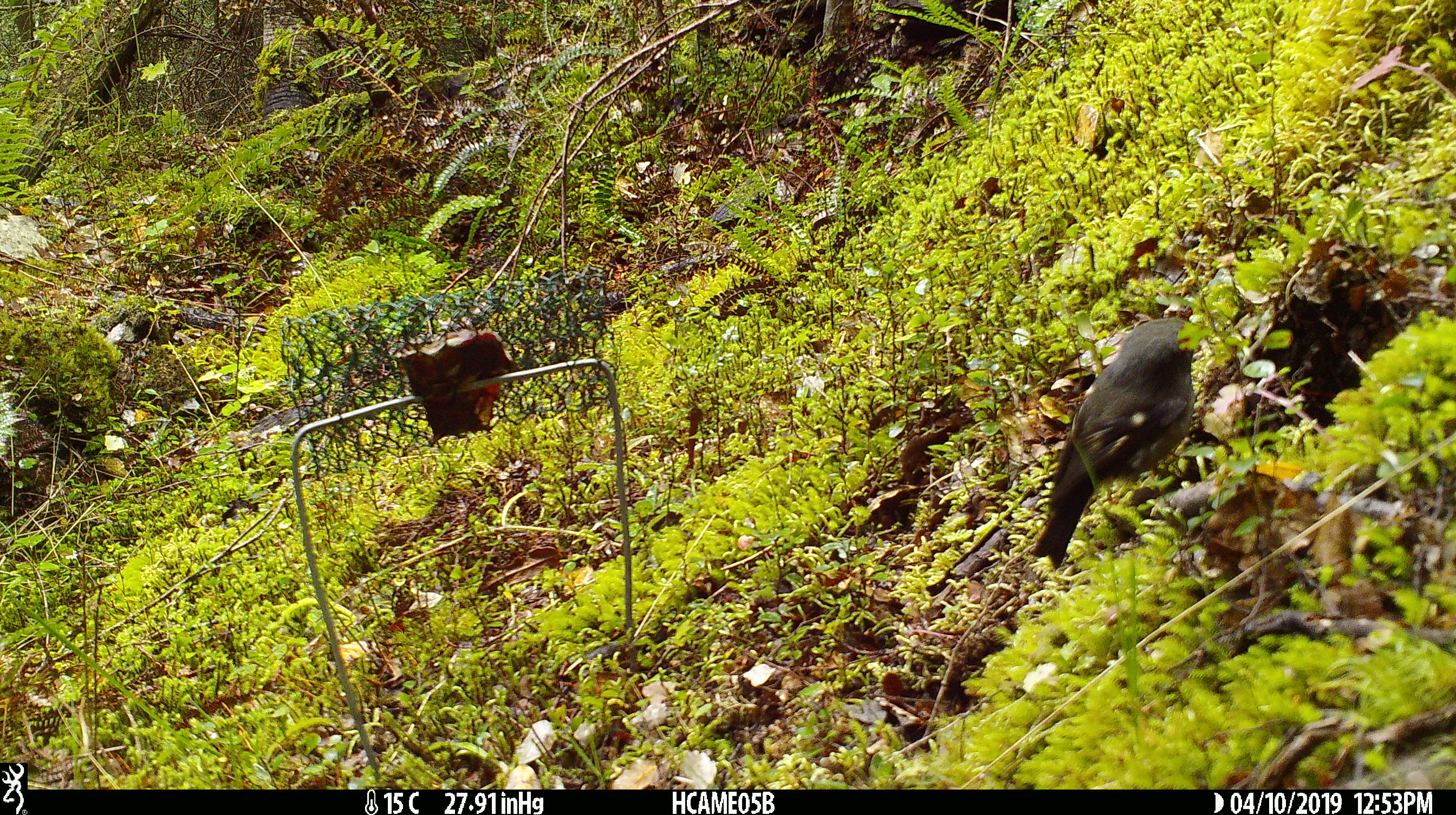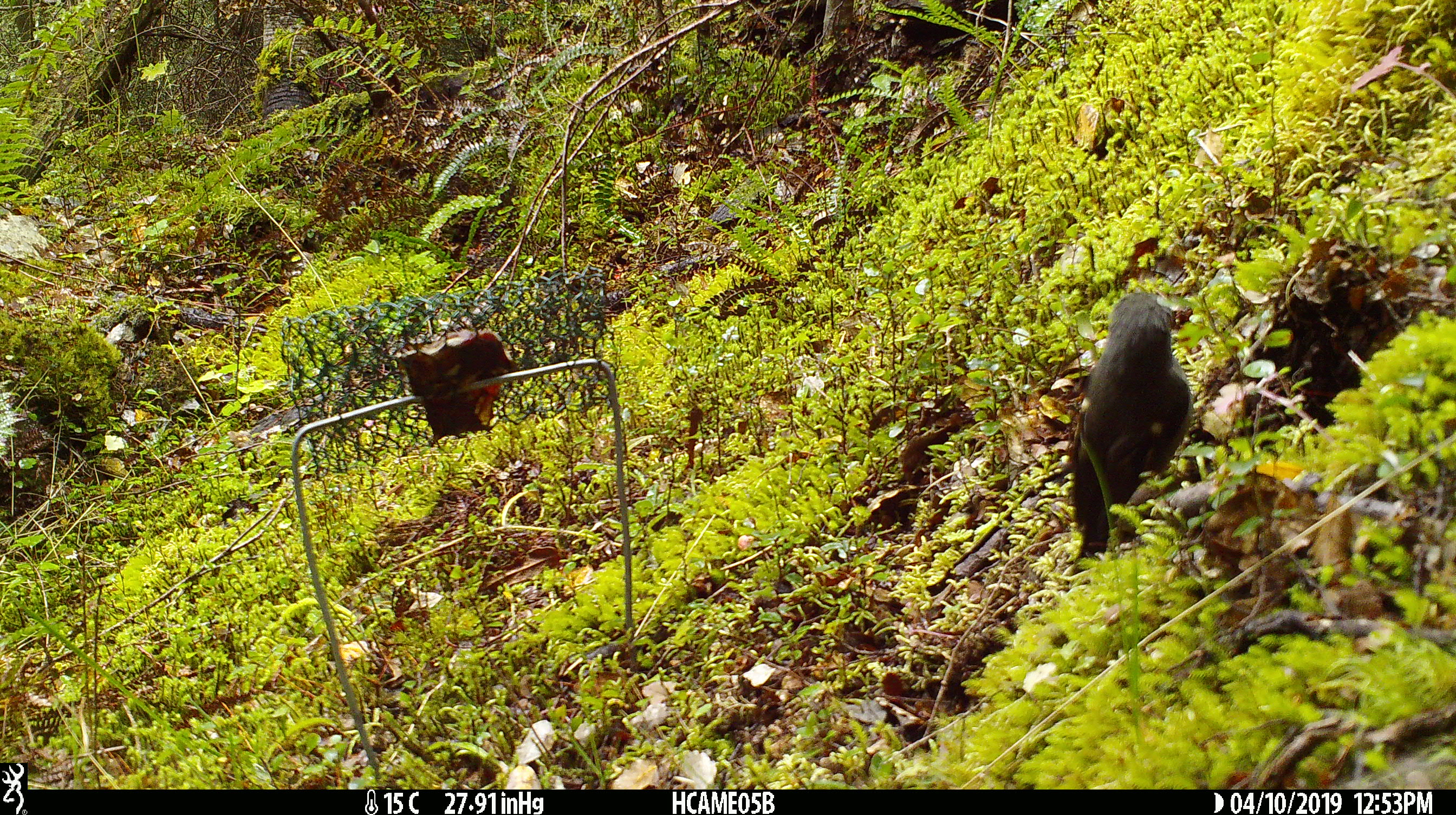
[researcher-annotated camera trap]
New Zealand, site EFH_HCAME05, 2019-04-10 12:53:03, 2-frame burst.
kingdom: Animalia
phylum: Chordata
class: Aves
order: Passeriformes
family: Petroicidae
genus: Petroica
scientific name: Petroica macrocephala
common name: tomtit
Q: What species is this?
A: Tomtit (Petroica macrocephala).